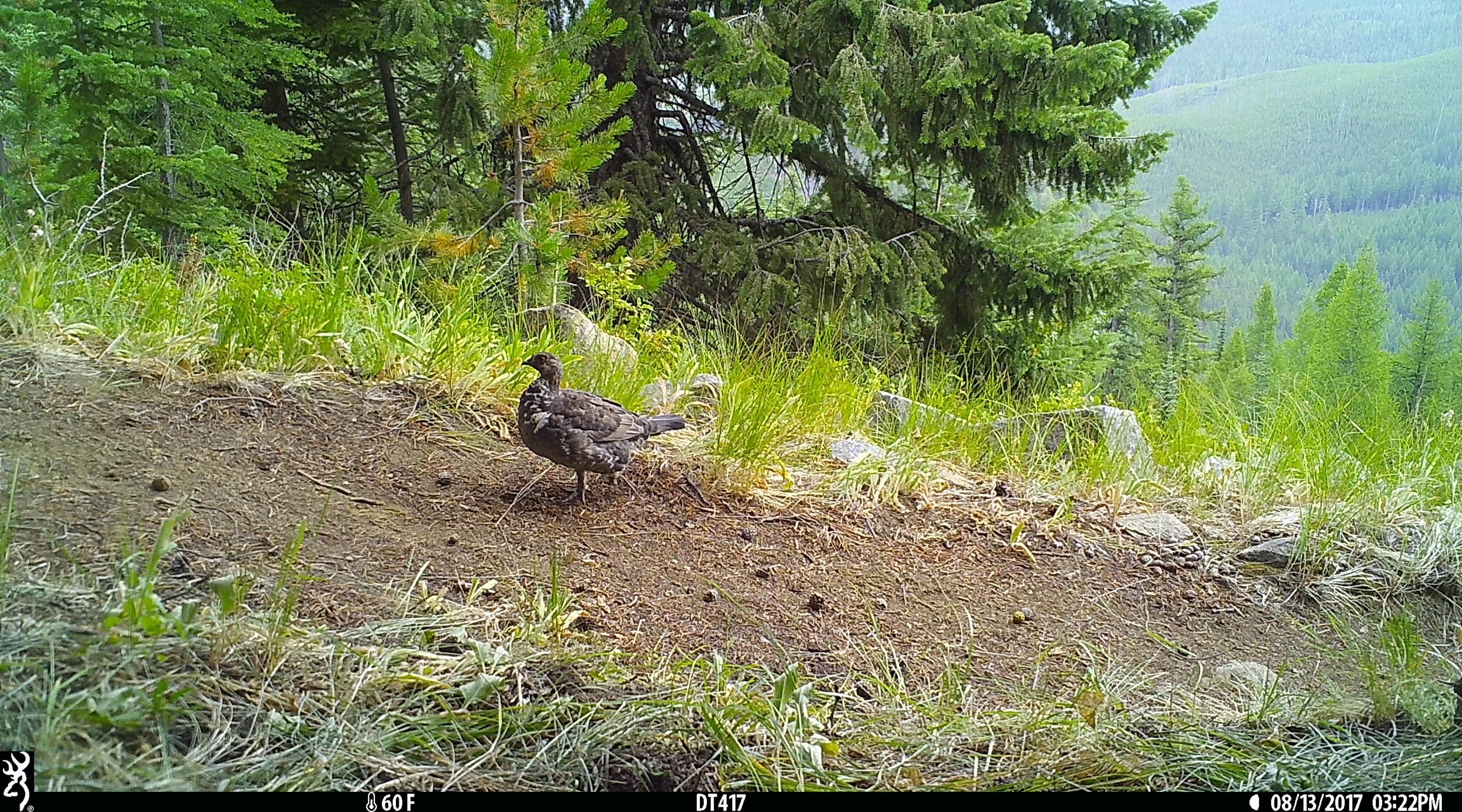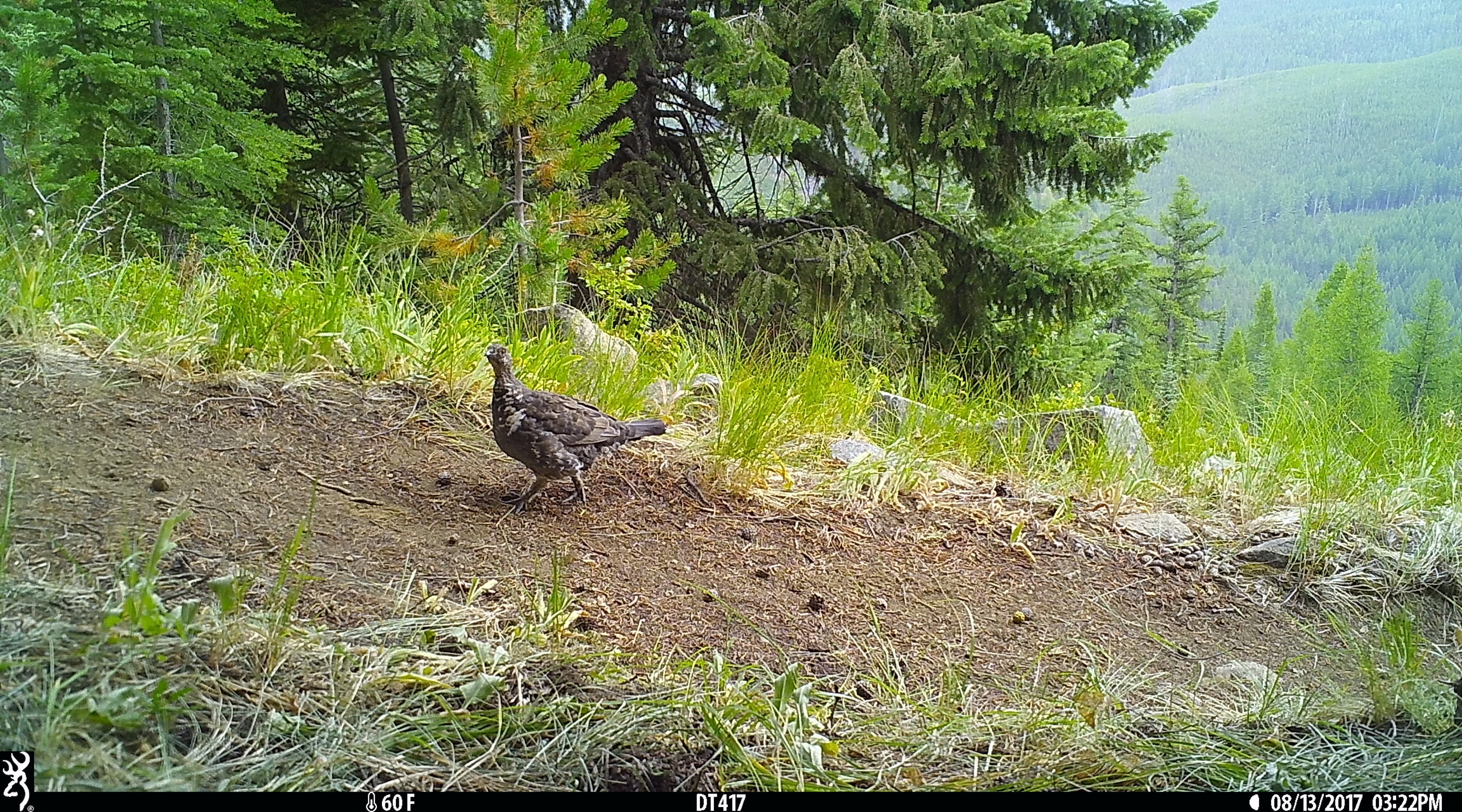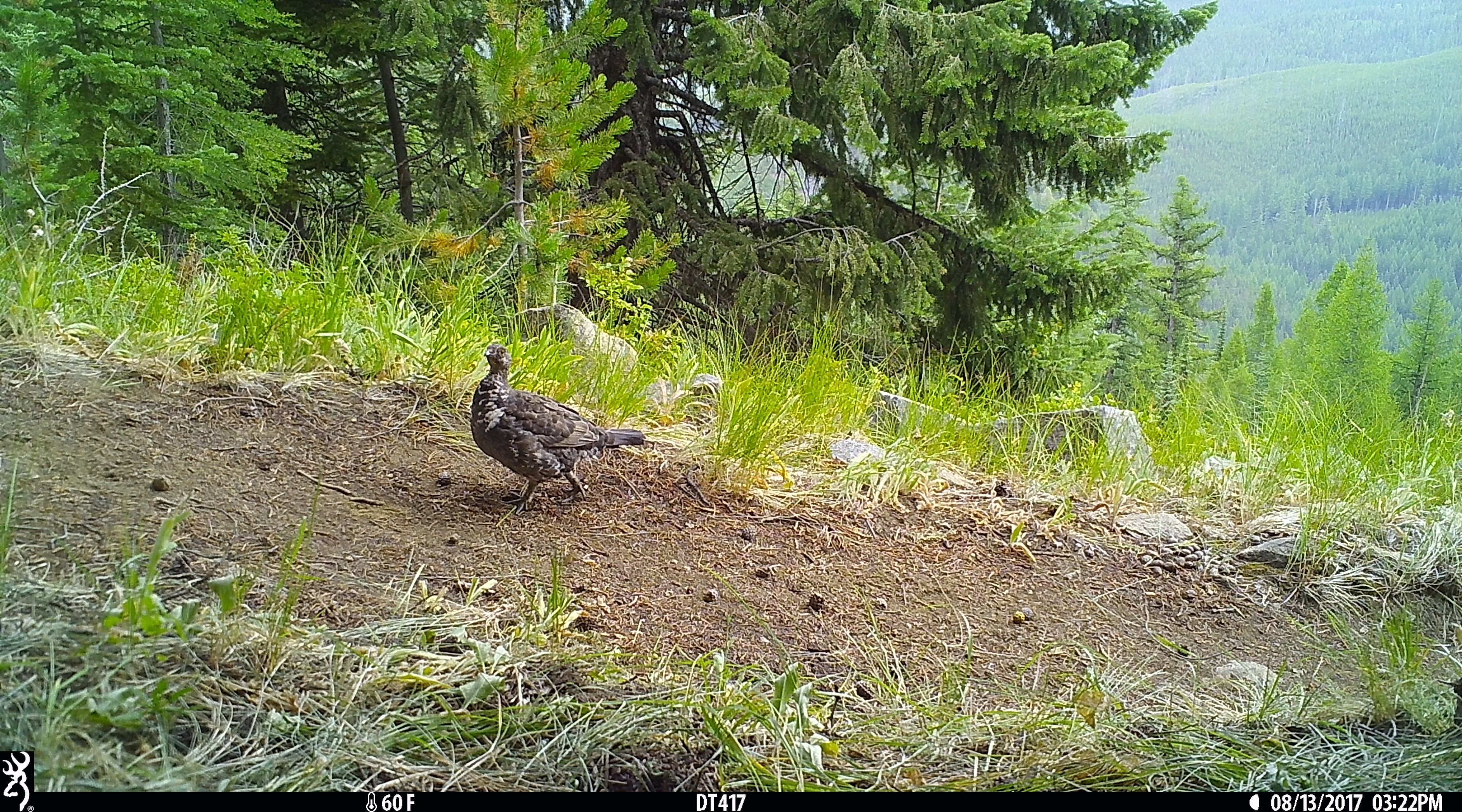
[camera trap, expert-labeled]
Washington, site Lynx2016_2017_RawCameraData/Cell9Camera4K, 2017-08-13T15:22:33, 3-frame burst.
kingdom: Animalia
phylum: Chordata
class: Aves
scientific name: Aves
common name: birds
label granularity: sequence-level